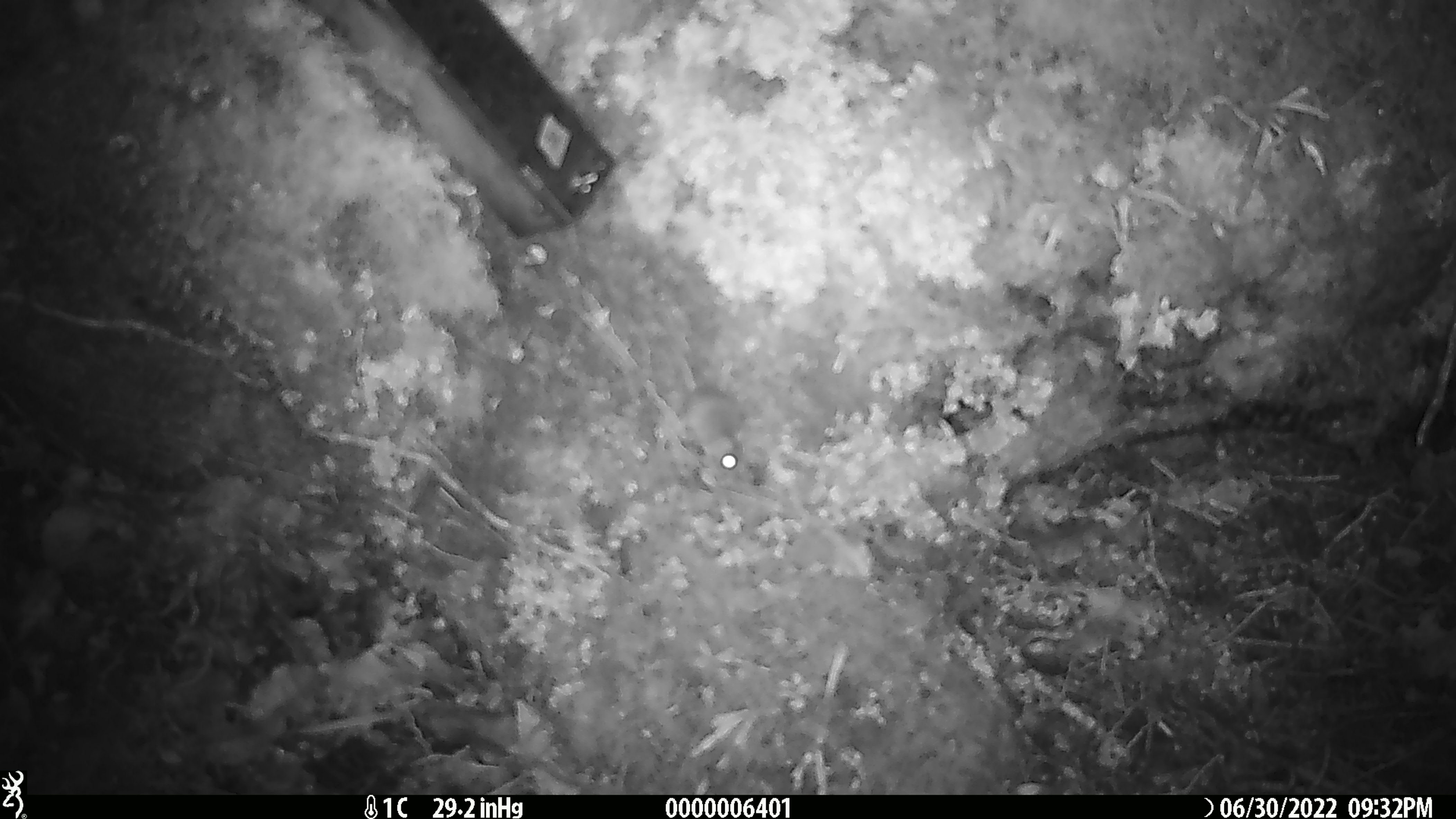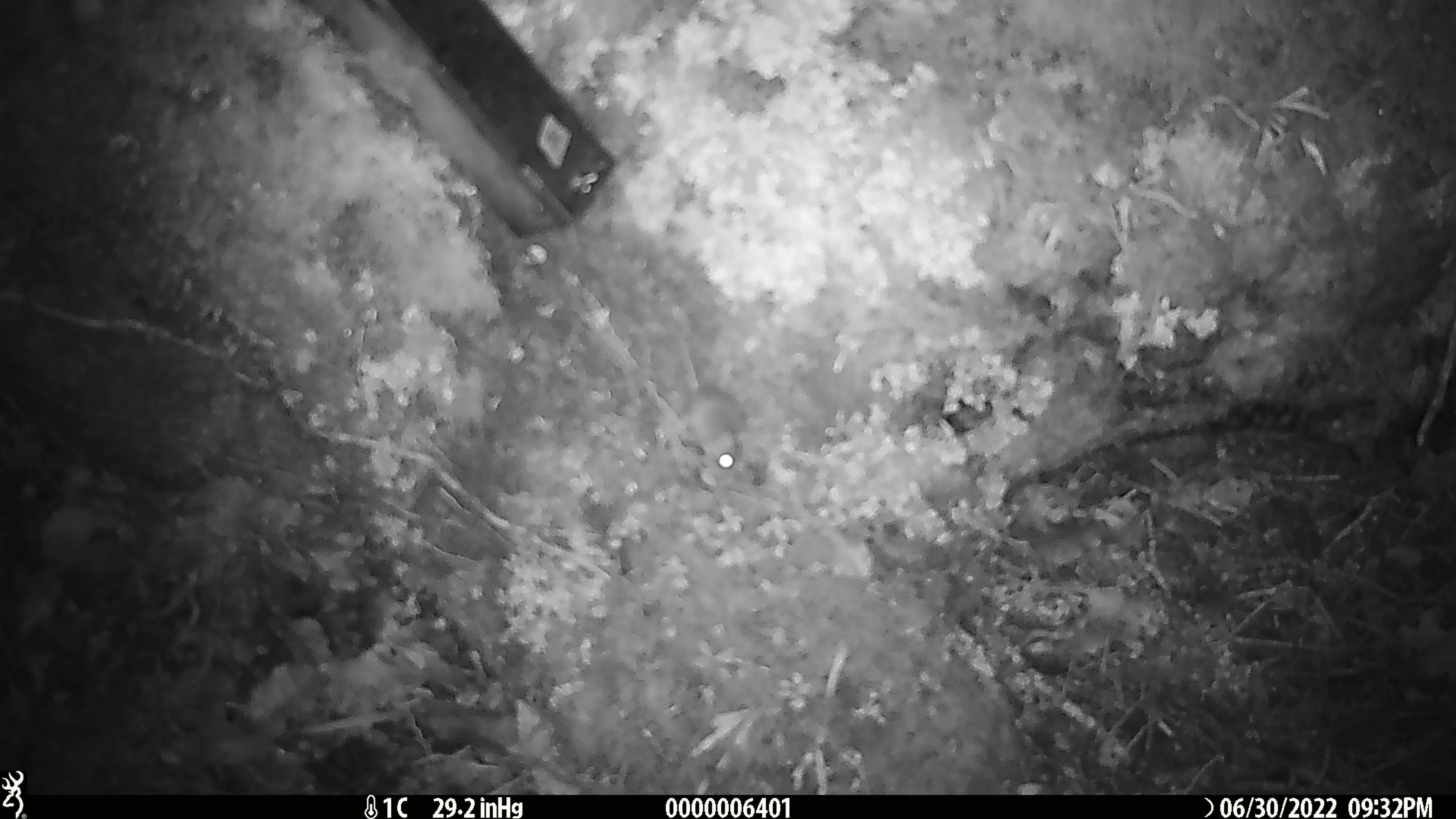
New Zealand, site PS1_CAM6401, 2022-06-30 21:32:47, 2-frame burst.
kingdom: Animalia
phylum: Chordata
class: Mammalia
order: Rodentia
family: Muridae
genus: Mus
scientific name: Mus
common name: mouse